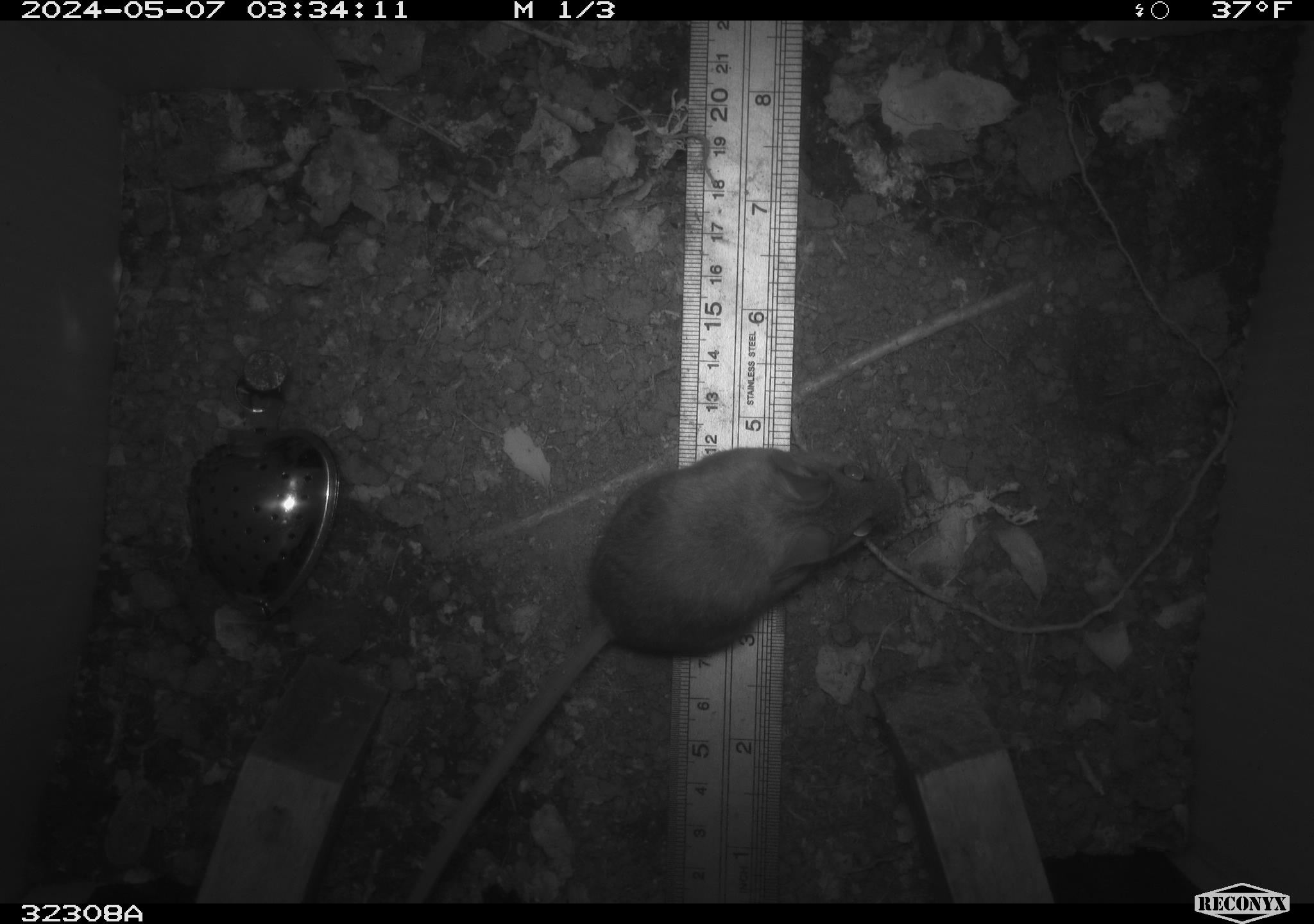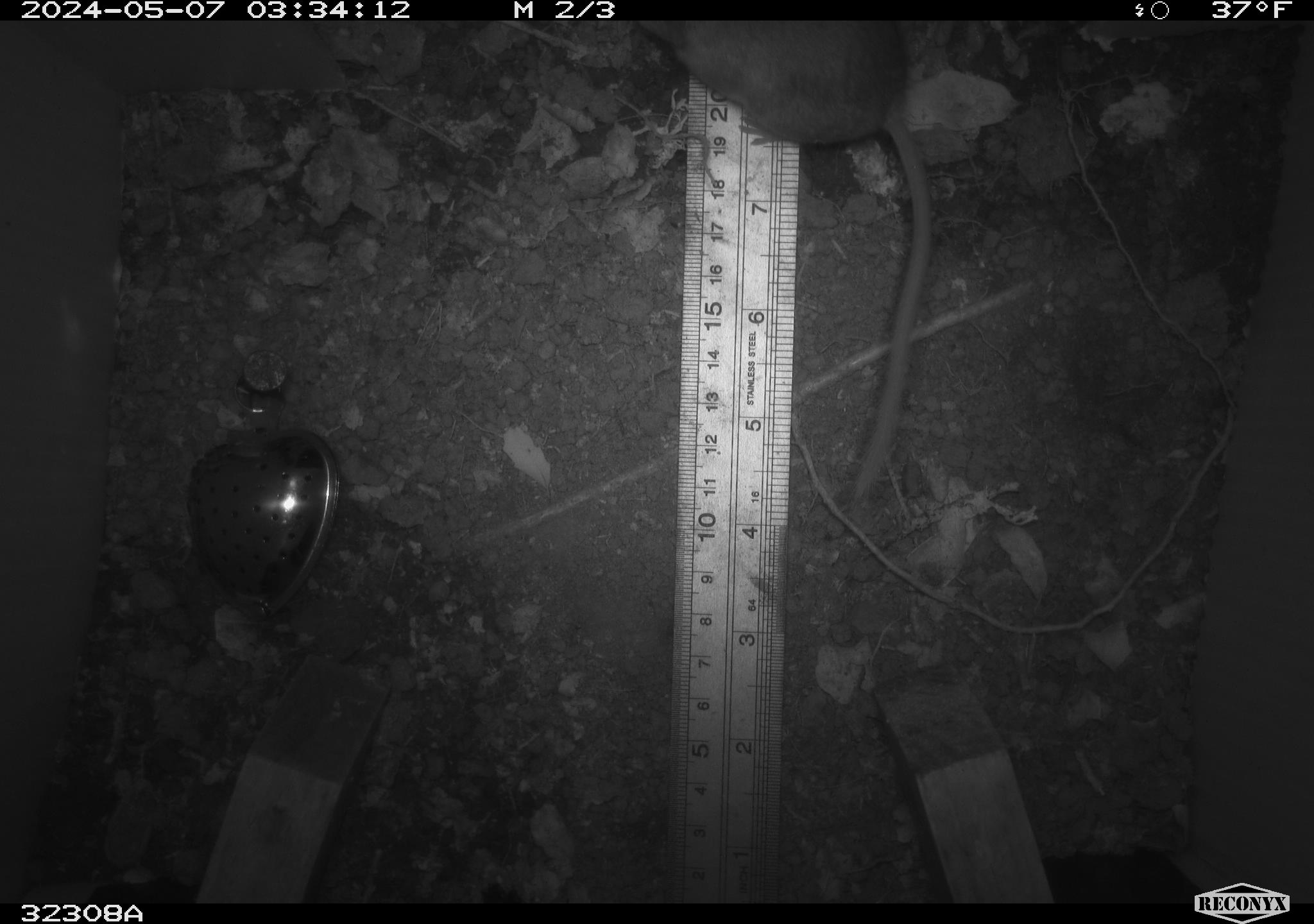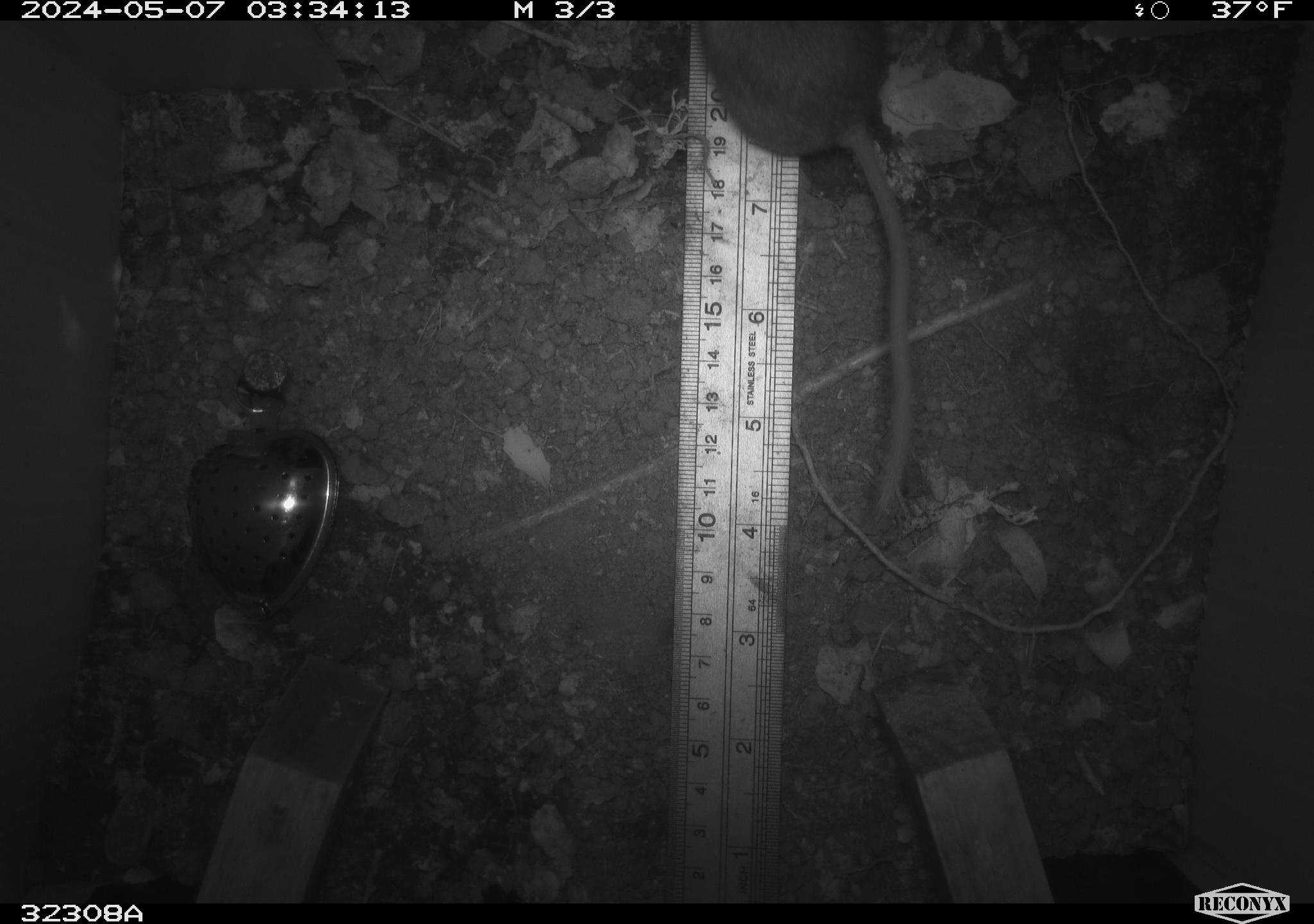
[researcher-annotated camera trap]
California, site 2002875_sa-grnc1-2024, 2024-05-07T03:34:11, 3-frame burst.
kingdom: Animalia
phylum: Chordata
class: Mammalia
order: Rodentia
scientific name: Rodentia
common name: rodent